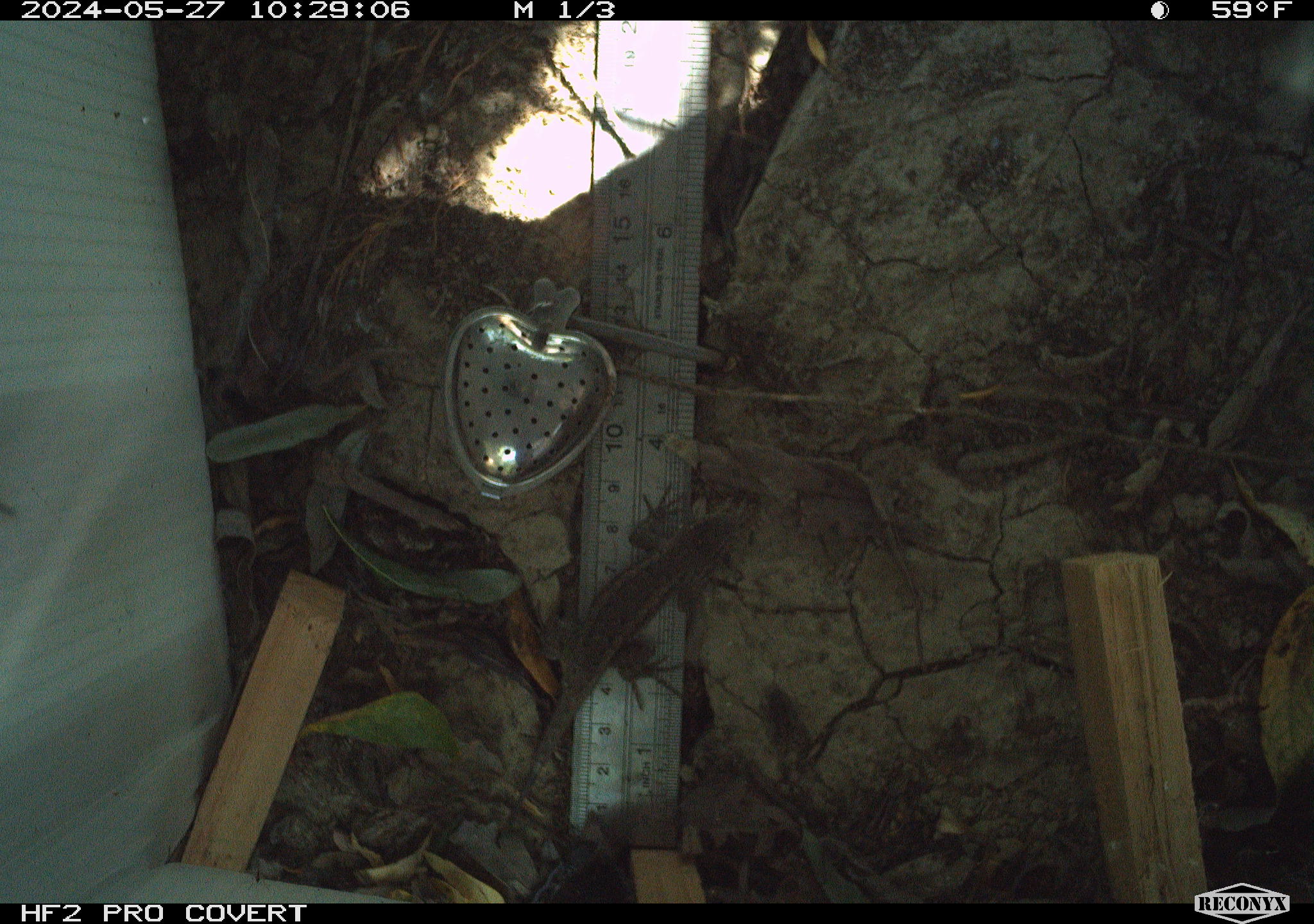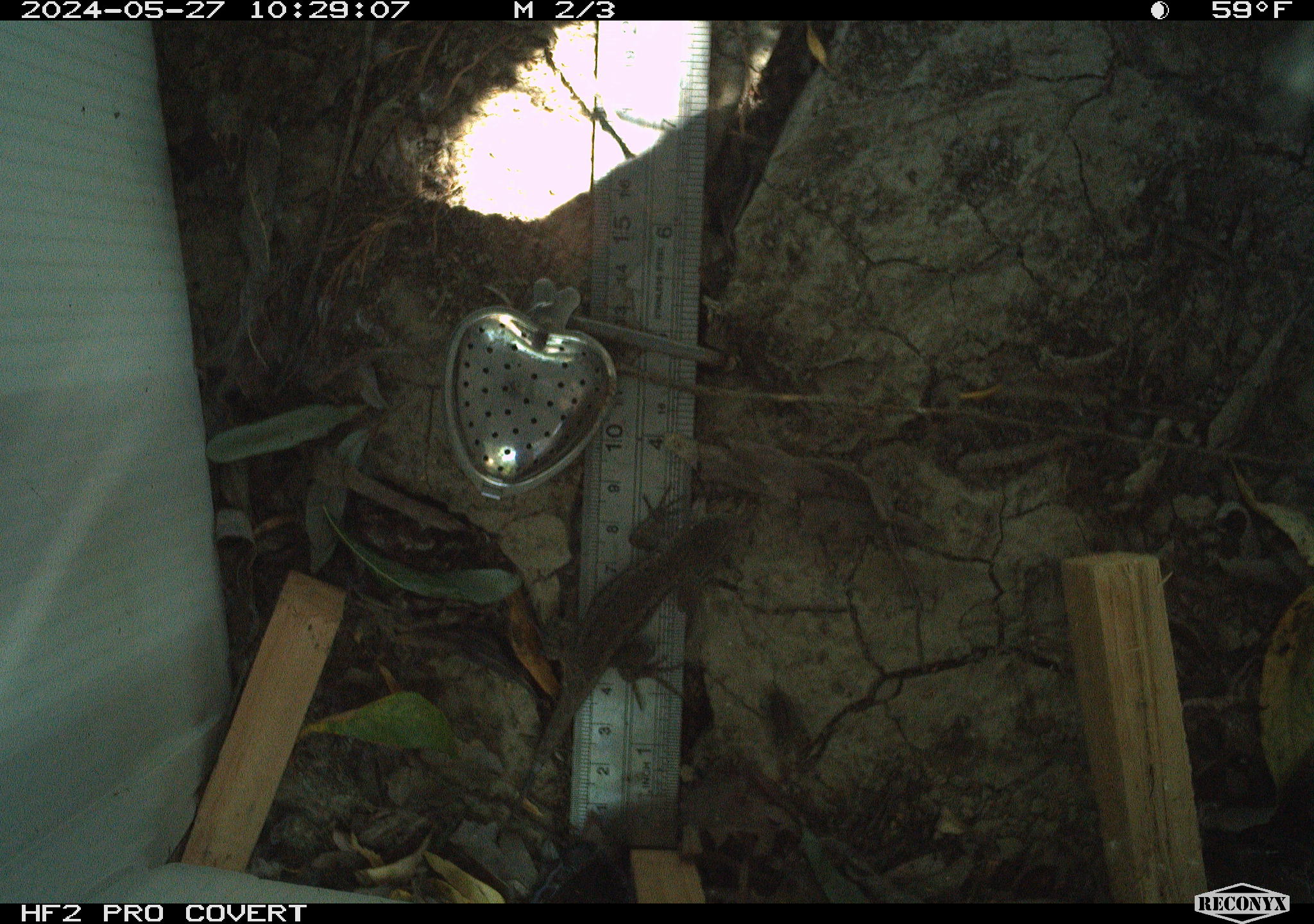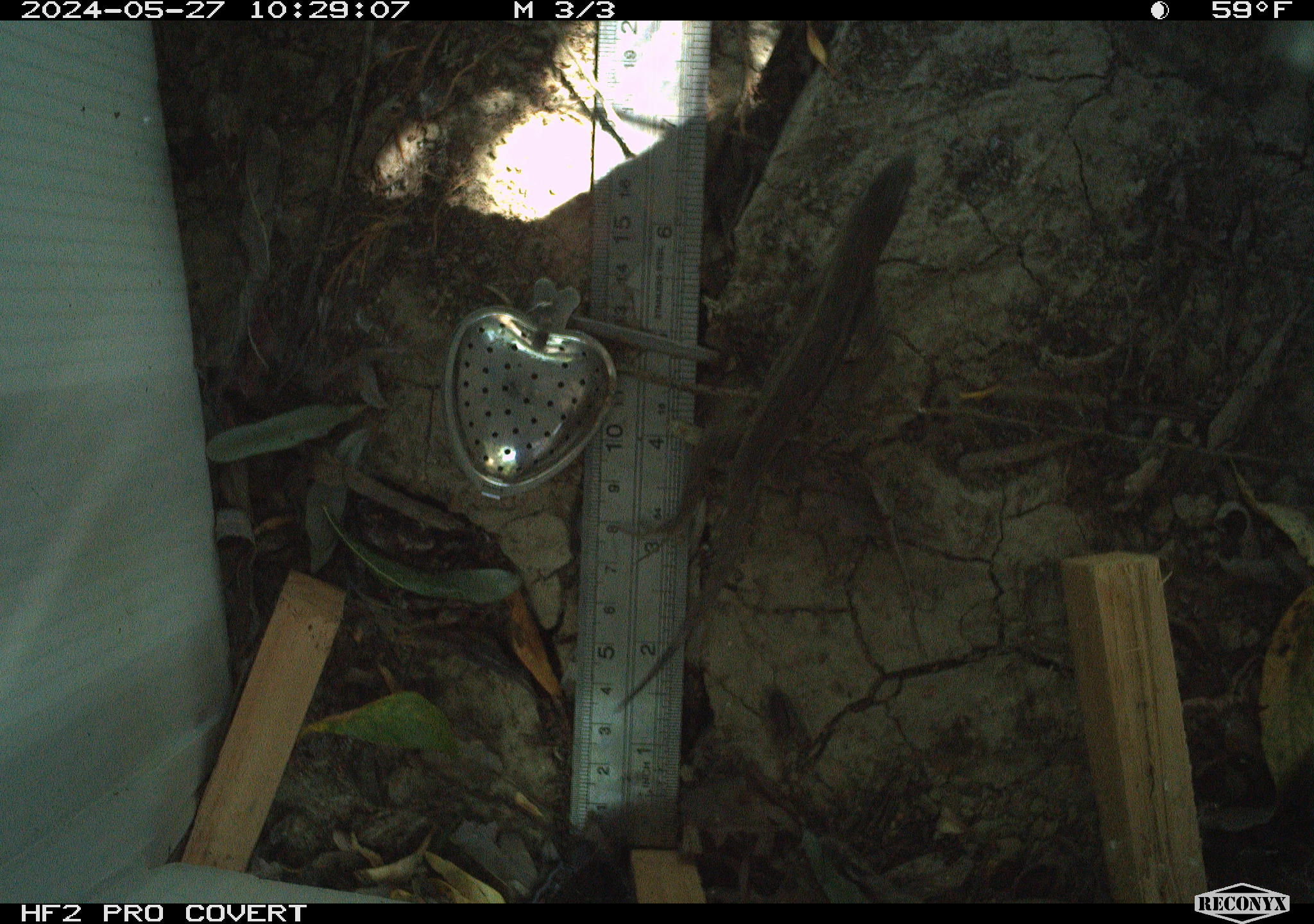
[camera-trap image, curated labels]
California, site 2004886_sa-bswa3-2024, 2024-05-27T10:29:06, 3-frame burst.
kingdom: Animalia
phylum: Chordata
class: Reptilia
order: Squamata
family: Phrynosomatidae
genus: Sceloporus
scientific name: Sceloporus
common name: spiny lizards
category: sceloporus species